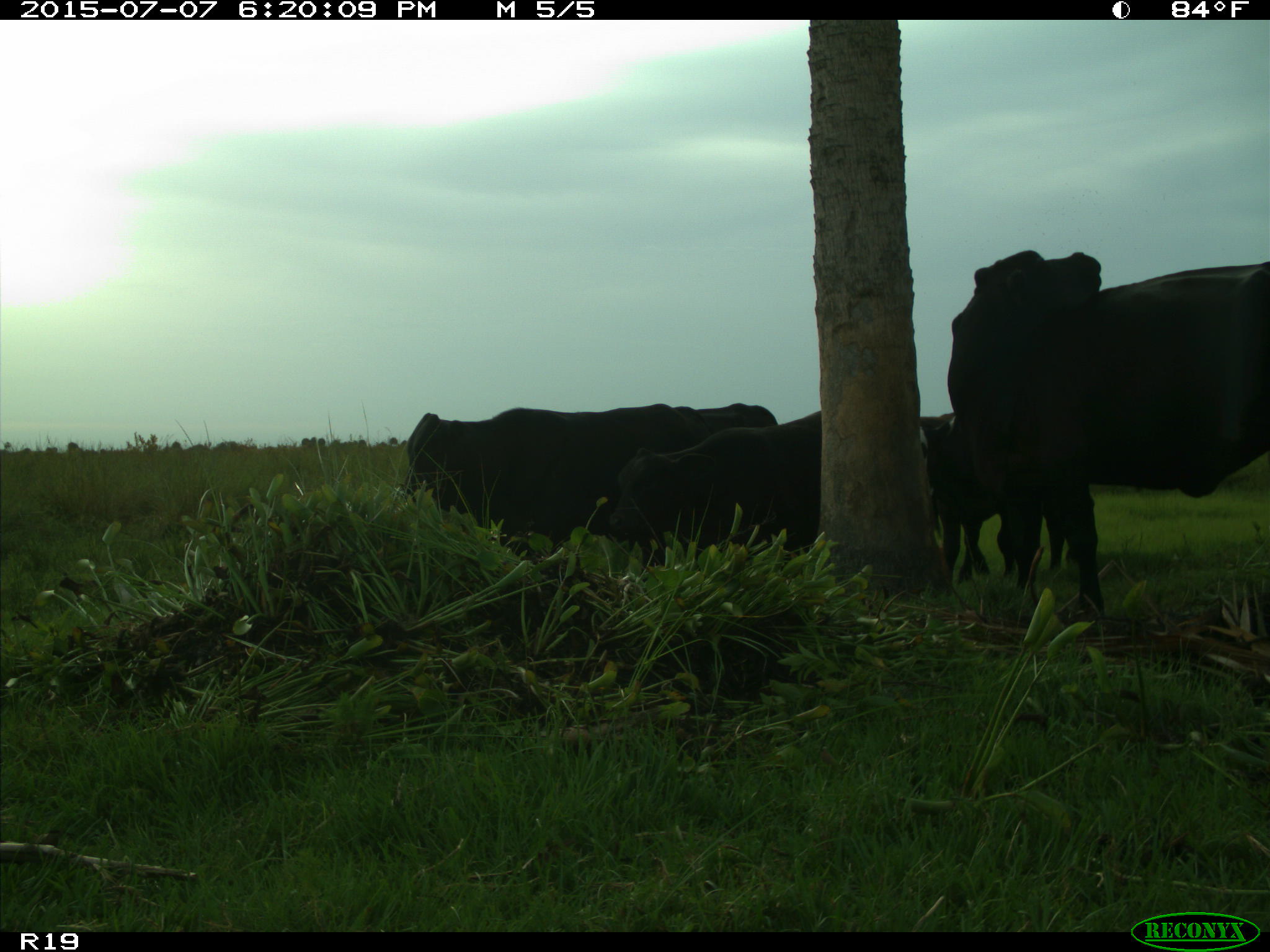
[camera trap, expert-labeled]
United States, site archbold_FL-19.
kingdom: Animalia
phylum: Chordata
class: Mammalia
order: Artiodactyla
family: Bovidae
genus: Bos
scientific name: Bos taurus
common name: domestic cow